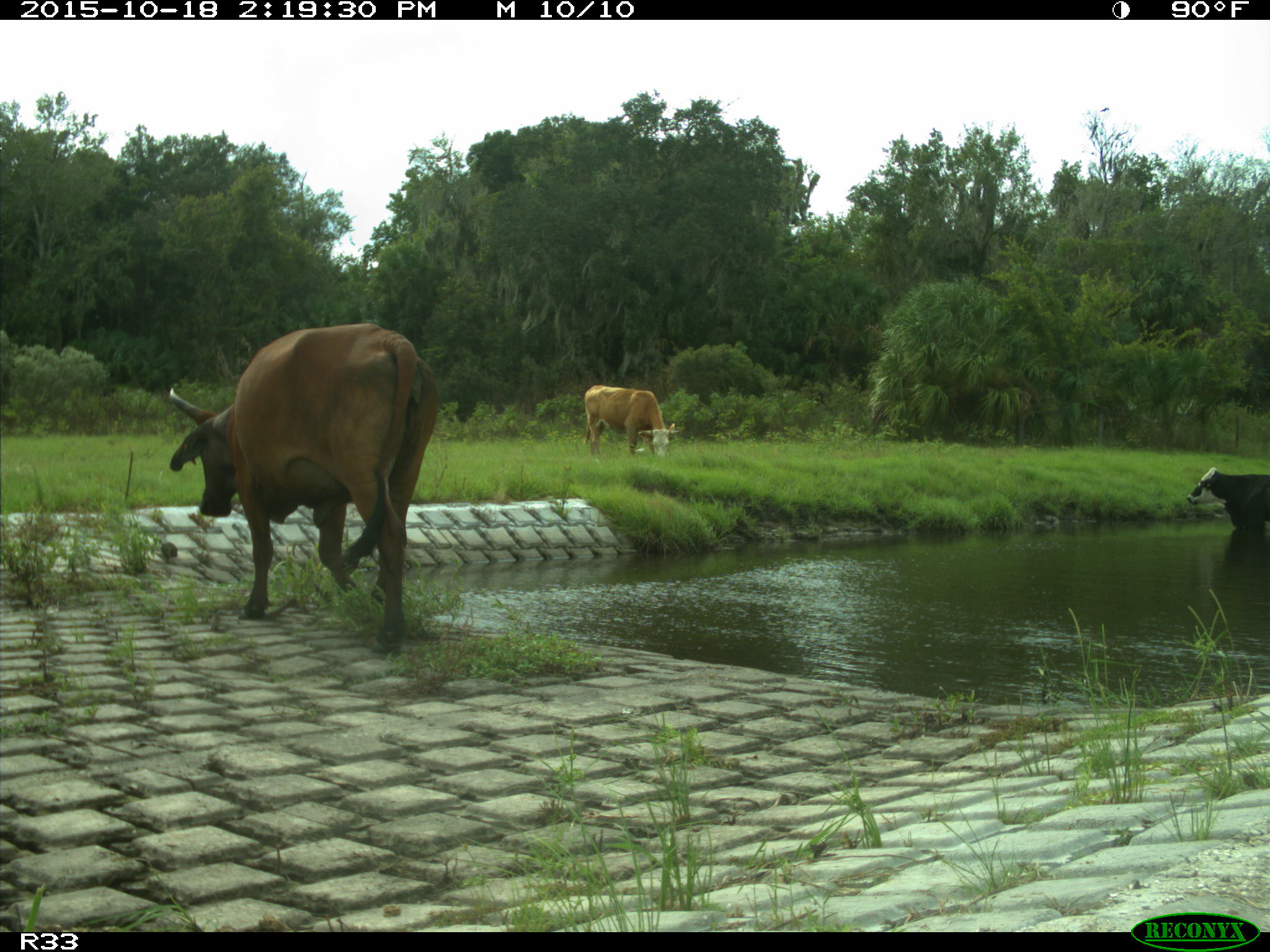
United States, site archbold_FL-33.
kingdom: Animalia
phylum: Chordata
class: Mammalia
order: Artiodactyla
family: Bovidae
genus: Bos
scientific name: Bos taurus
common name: domestic cow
Bos taurus (domestic cow).